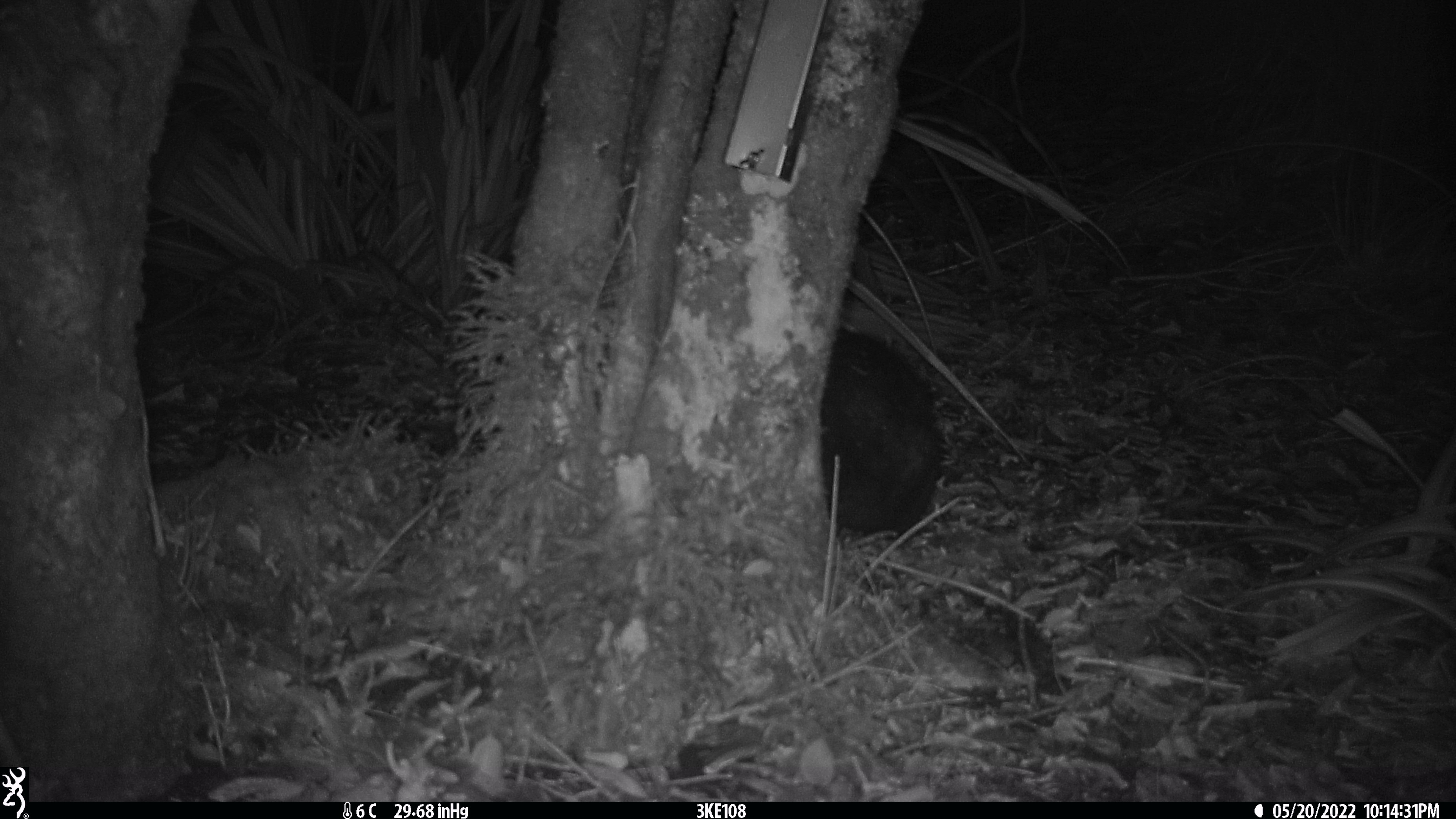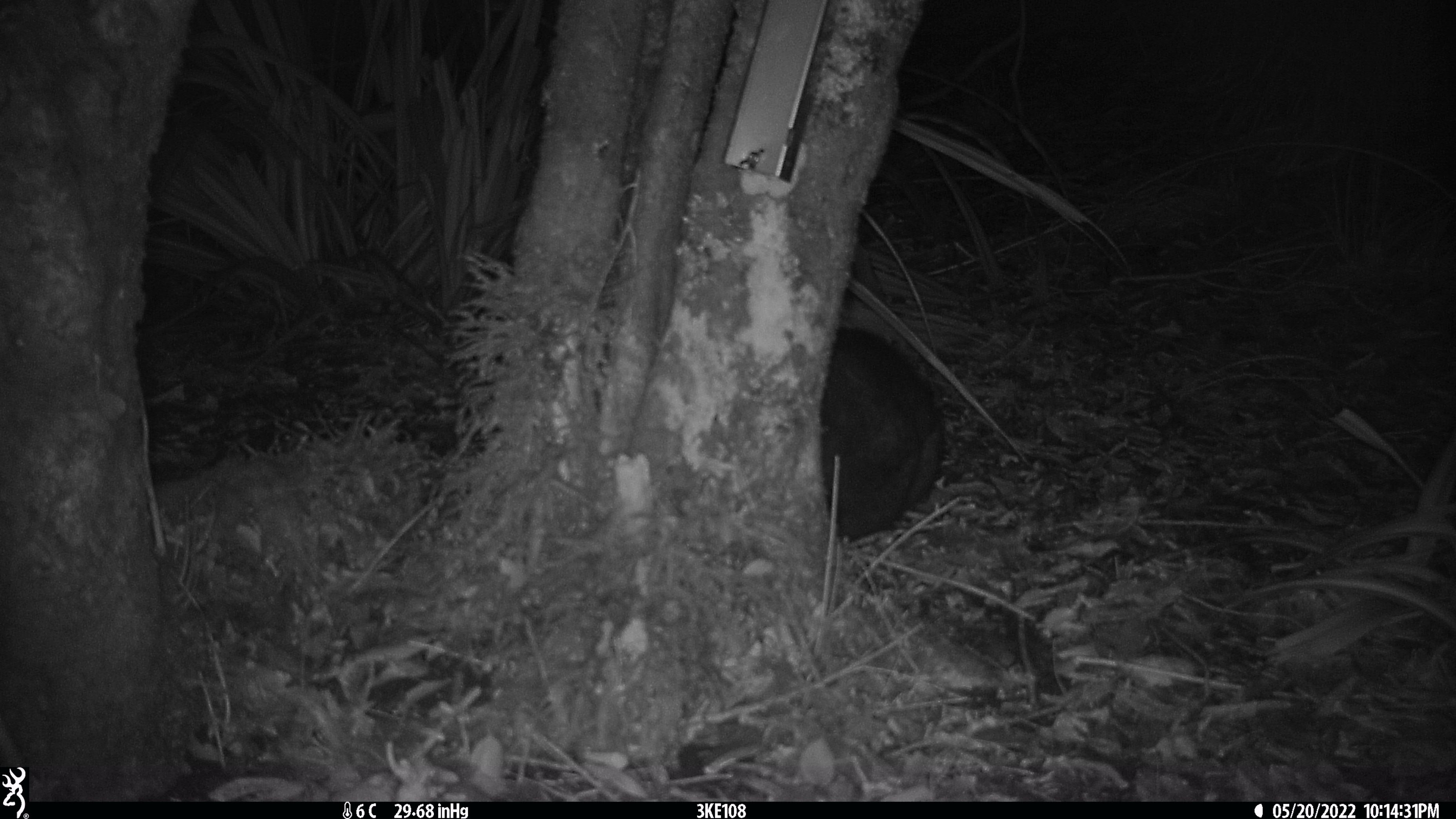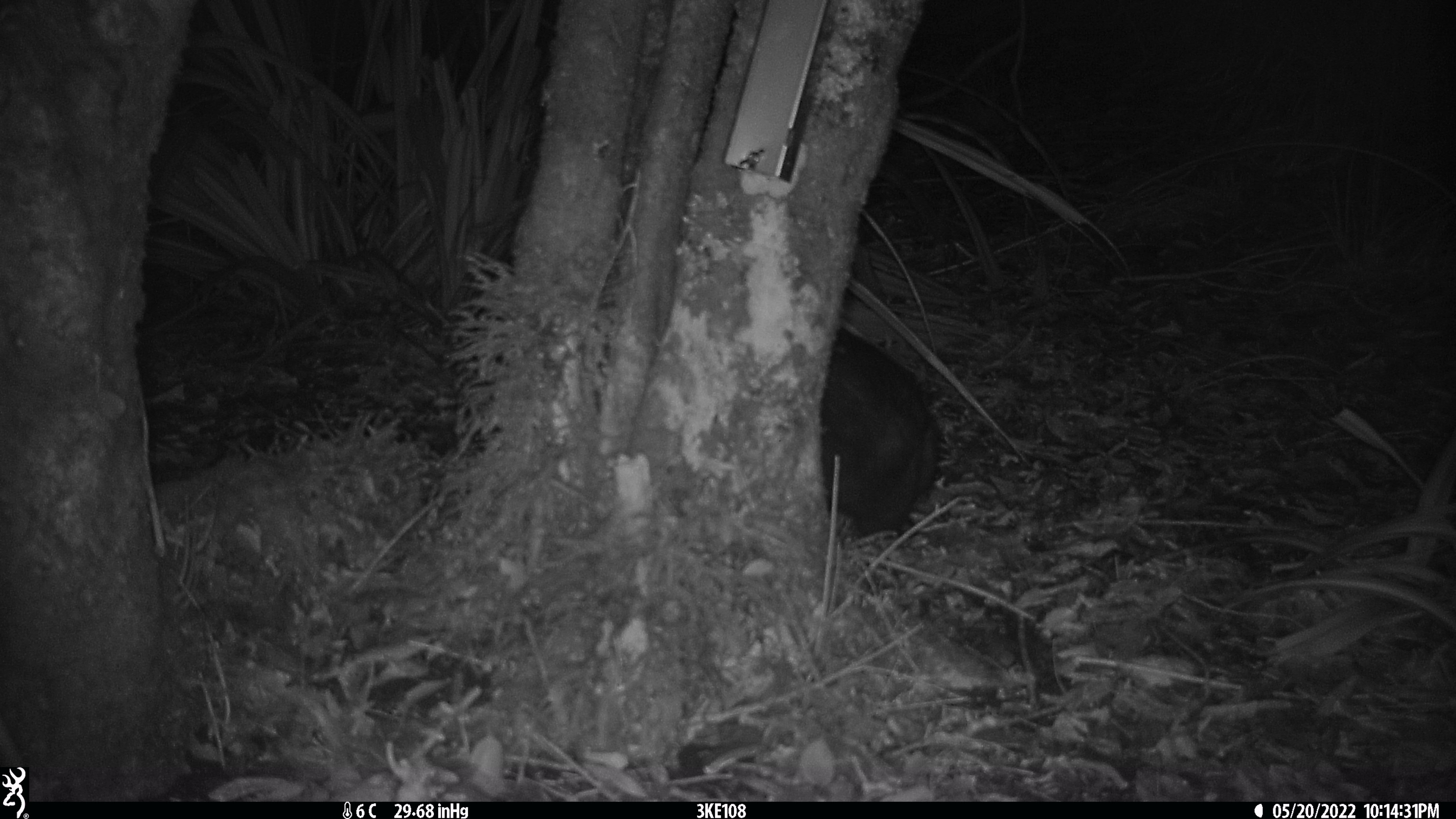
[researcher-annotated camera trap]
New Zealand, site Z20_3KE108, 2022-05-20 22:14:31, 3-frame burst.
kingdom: Animalia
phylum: Chordata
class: Mammalia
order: Diprotodontia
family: Phalangeridae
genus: Trichosurus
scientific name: Trichosurus vulpecula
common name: common brushtail possum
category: possum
Possum (common brushtail possum) (Trichosurus vulpecula).